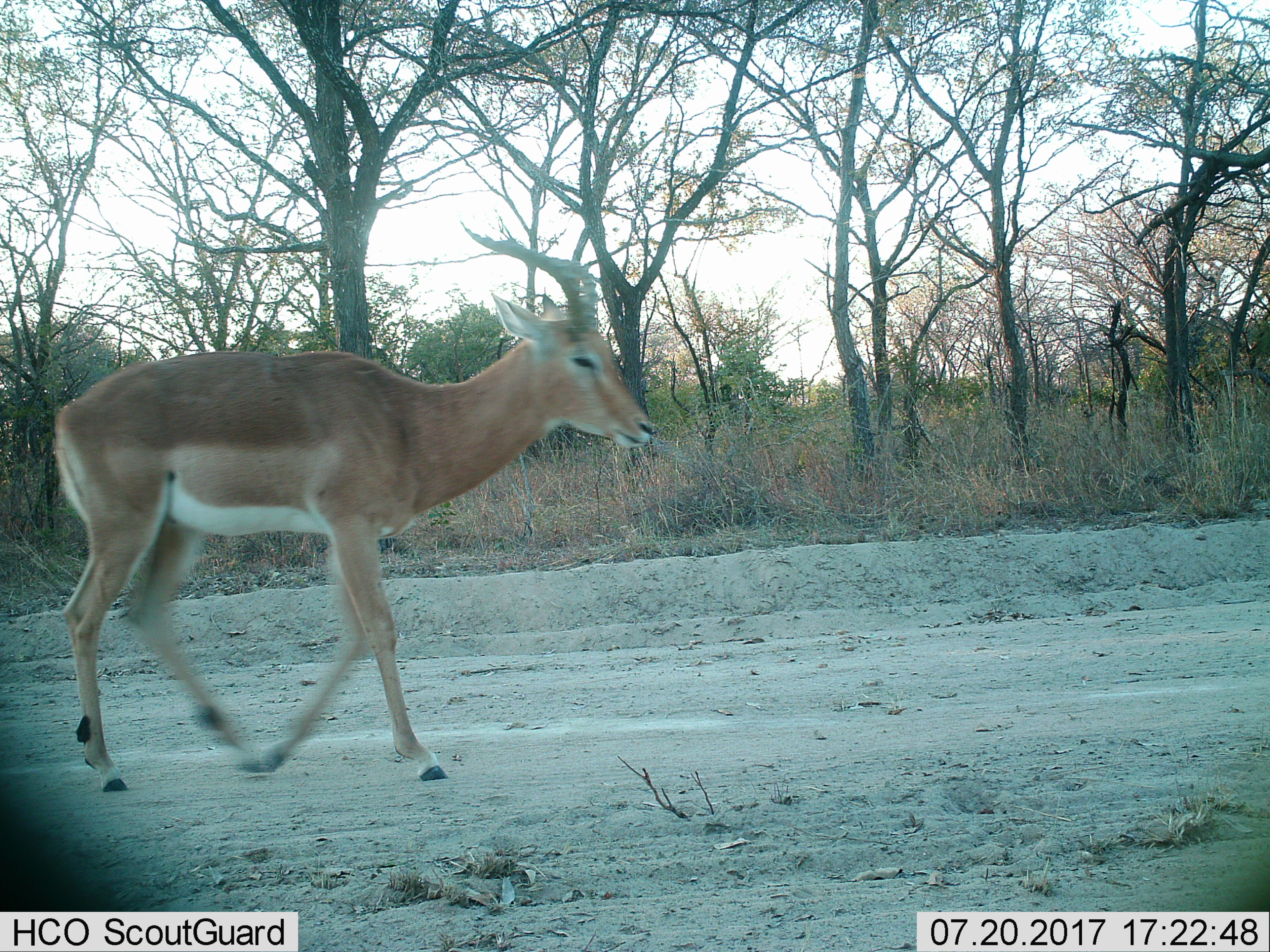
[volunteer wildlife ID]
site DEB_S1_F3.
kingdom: Animalia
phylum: Chordata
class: Mammalia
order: Artiodactyla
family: Bovidae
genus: Aepyceros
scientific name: Aepyceros melampus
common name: impala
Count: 1.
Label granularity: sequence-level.